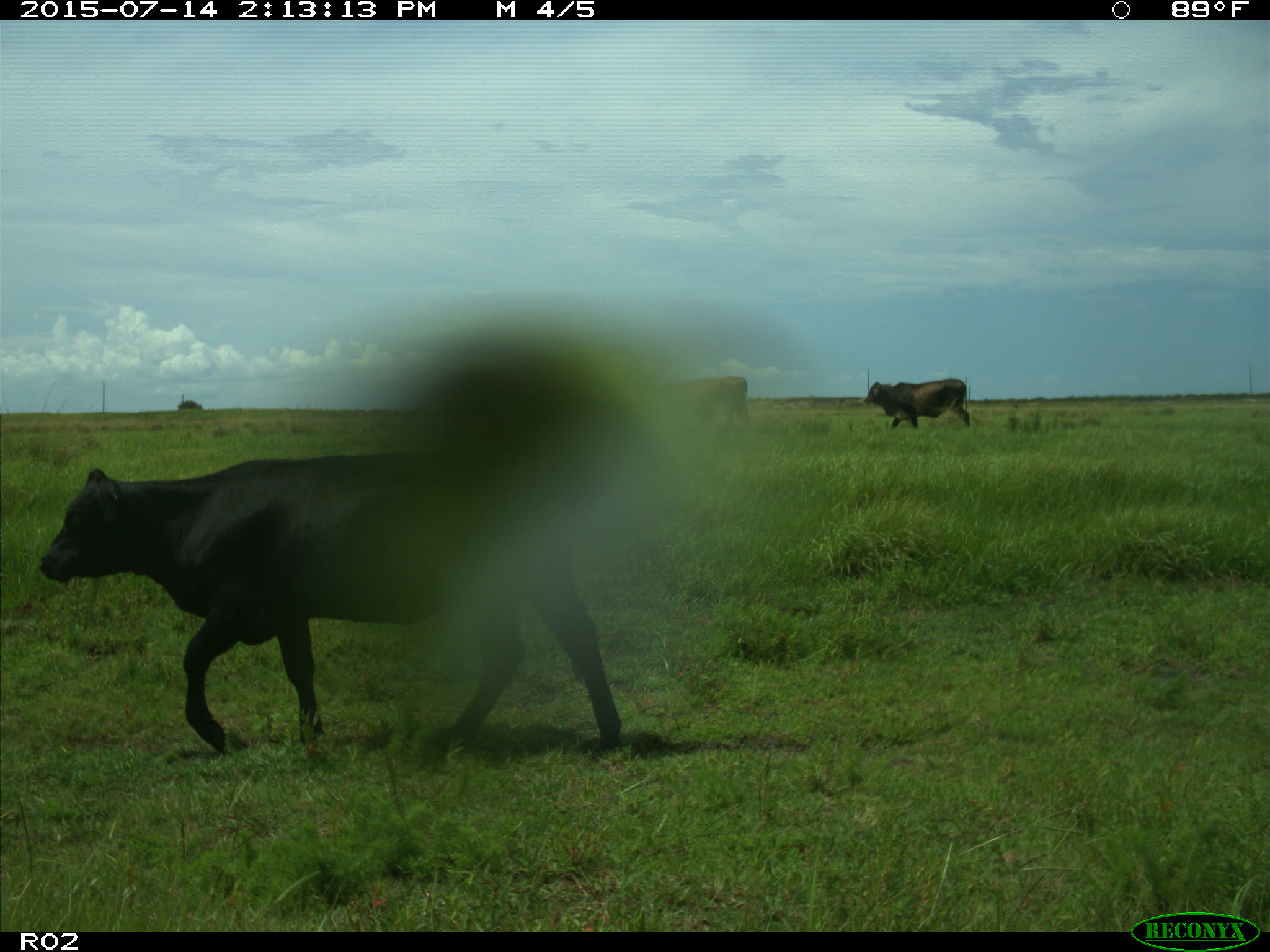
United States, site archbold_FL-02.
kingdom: Animalia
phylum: Chordata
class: Mammalia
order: Artiodactyla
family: Bovidae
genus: Bos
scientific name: Bos taurus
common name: domestic cow